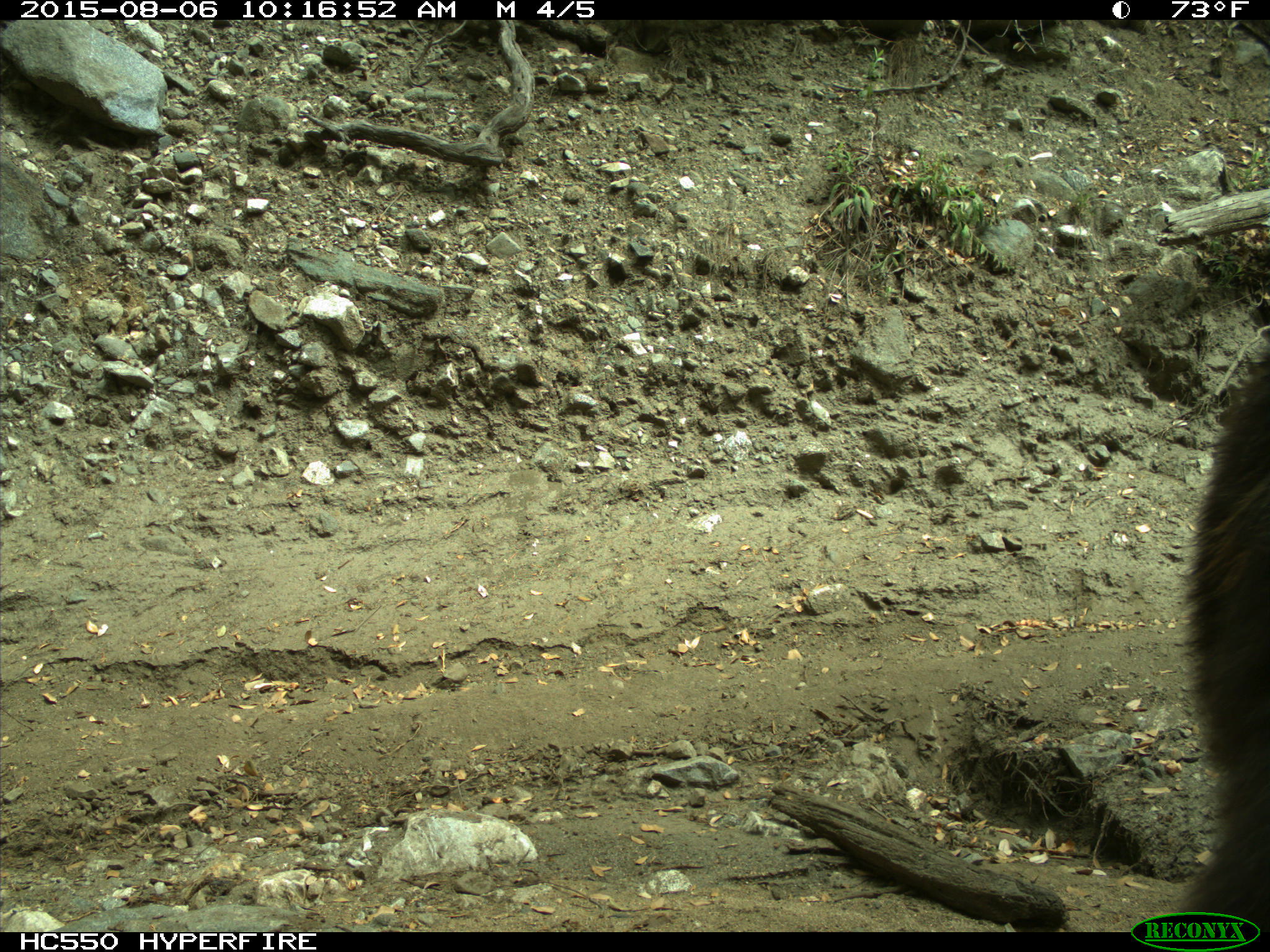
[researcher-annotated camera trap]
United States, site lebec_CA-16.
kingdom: Animalia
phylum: Chordata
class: Mammalia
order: Carnivora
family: Ursidae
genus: Ursus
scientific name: Ursus americanus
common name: american black bear